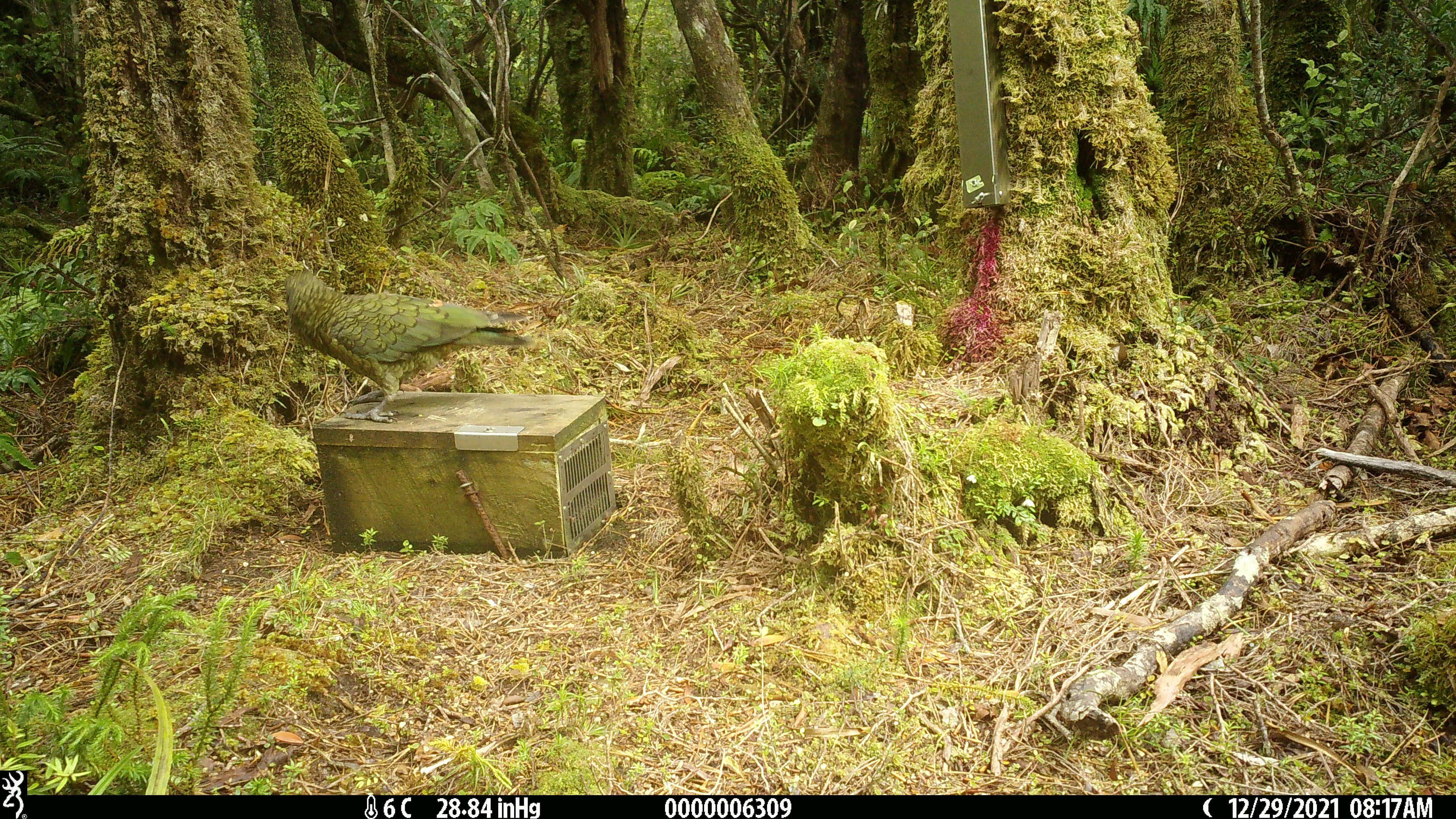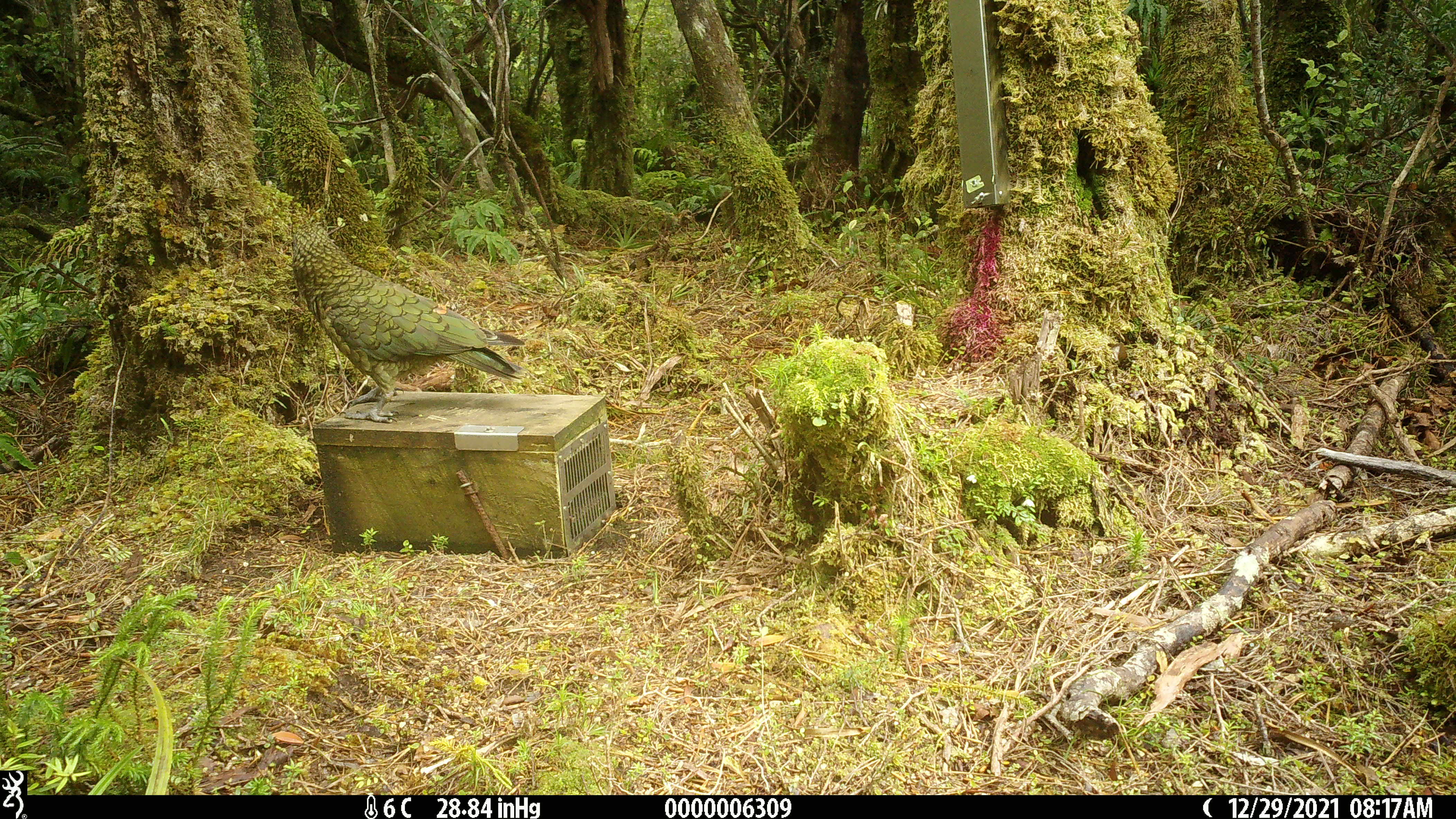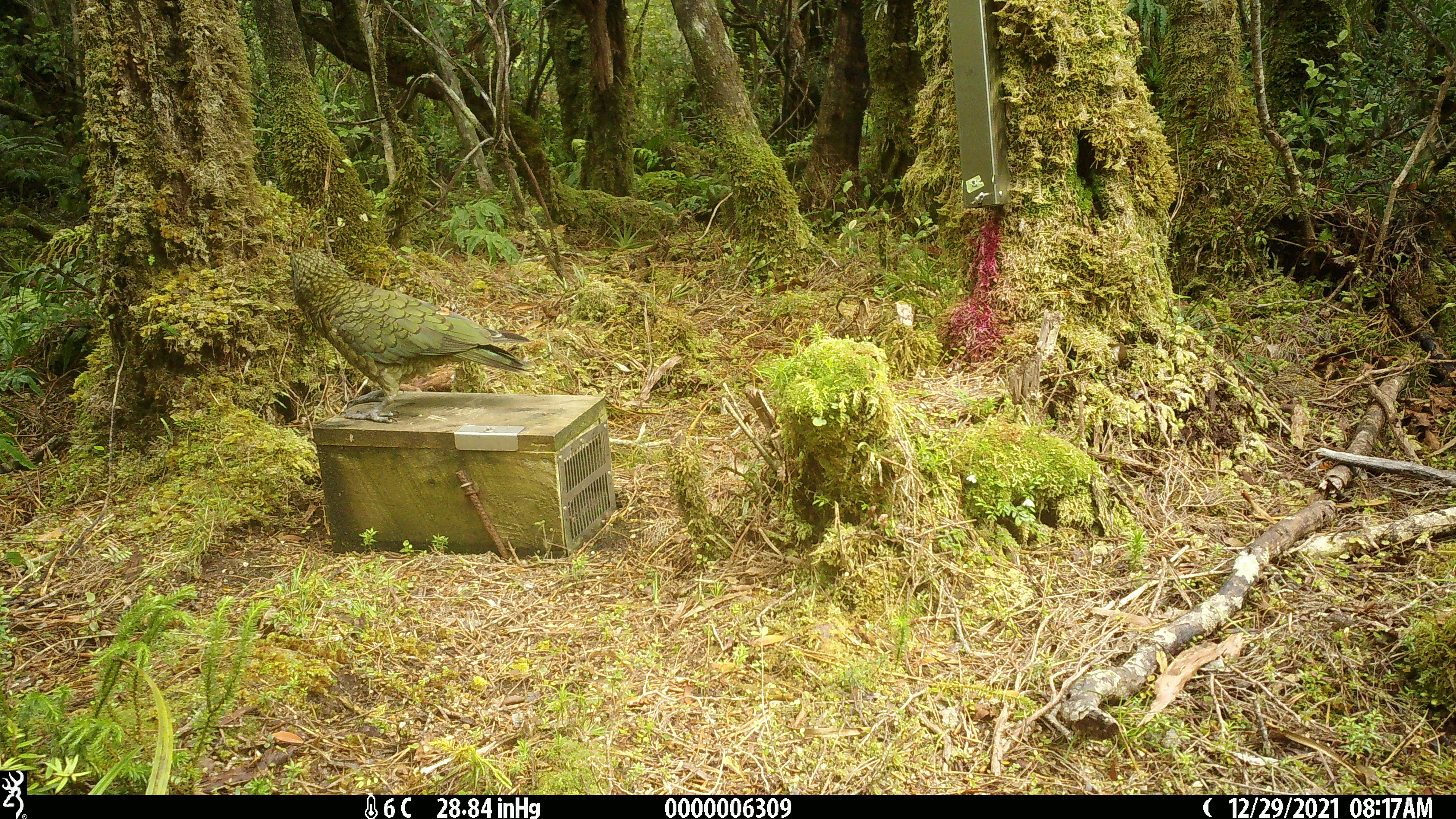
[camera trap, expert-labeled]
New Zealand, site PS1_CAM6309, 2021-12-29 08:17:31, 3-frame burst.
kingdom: Animalia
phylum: Chordata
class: Aves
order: Psittaciformes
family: Strigopidae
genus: Nestor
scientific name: Nestor notabilis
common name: kea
Kea (Nestor notabilis).